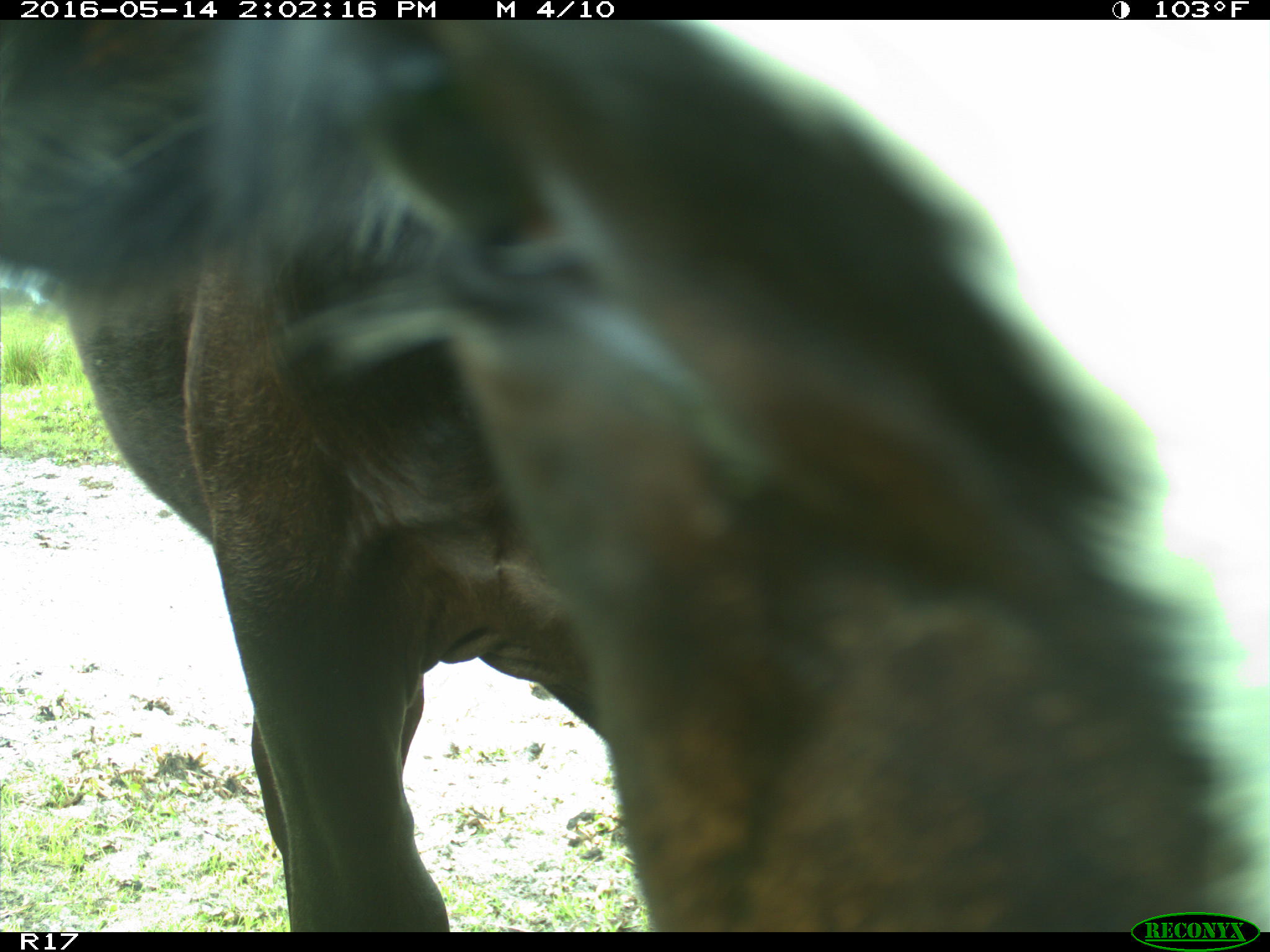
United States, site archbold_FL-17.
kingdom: Animalia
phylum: Chordata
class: Mammalia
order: Artiodactyla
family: Bovidae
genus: Bos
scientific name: Bos taurus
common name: domestic cow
Bos taurus (domestic cow).